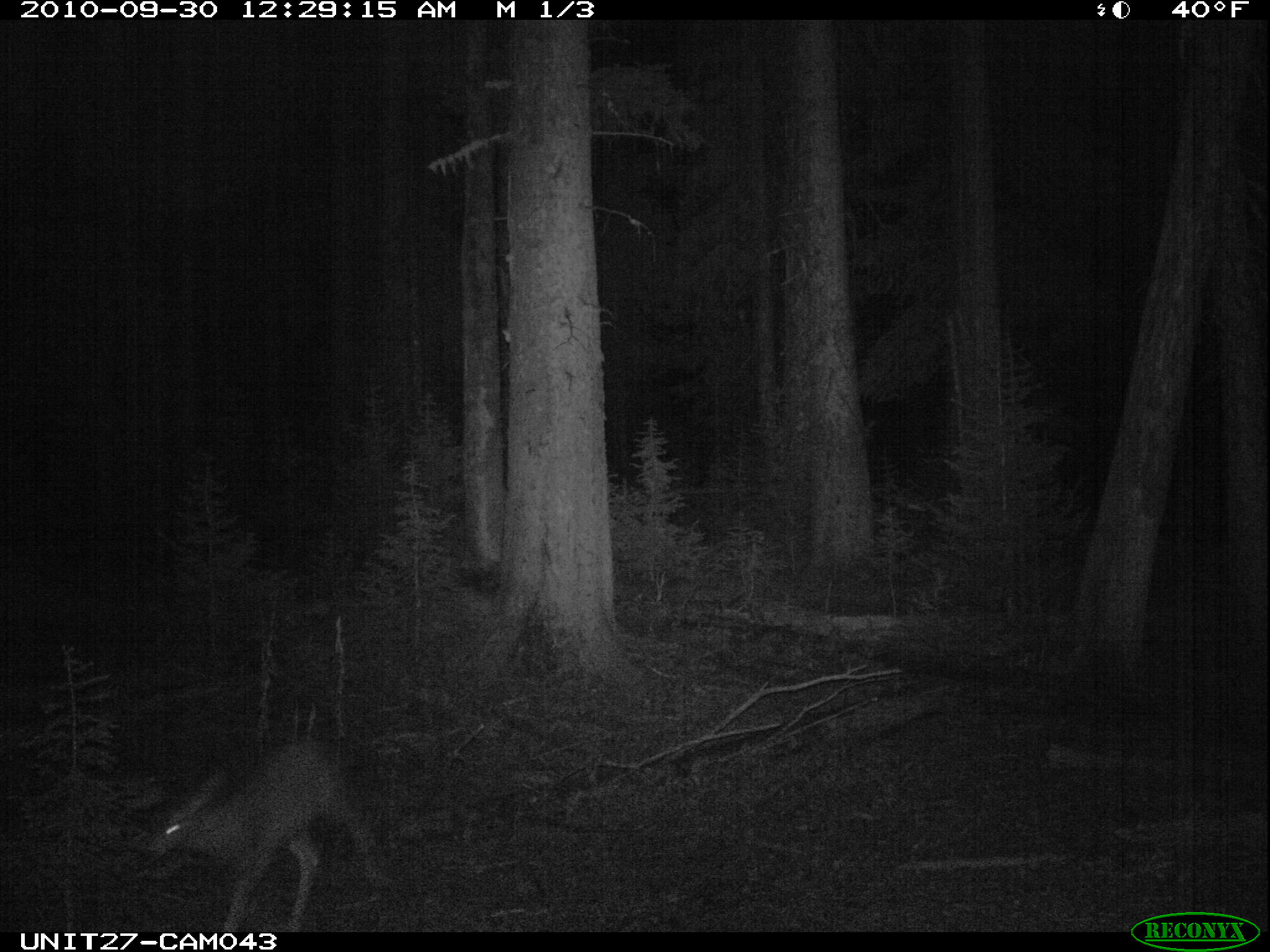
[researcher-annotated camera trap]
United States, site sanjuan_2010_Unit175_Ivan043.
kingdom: Animalia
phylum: Chordata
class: Mammalia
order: Artiodactyla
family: Cervidae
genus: Odocoileus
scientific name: Odocoileus hemionus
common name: mule deer